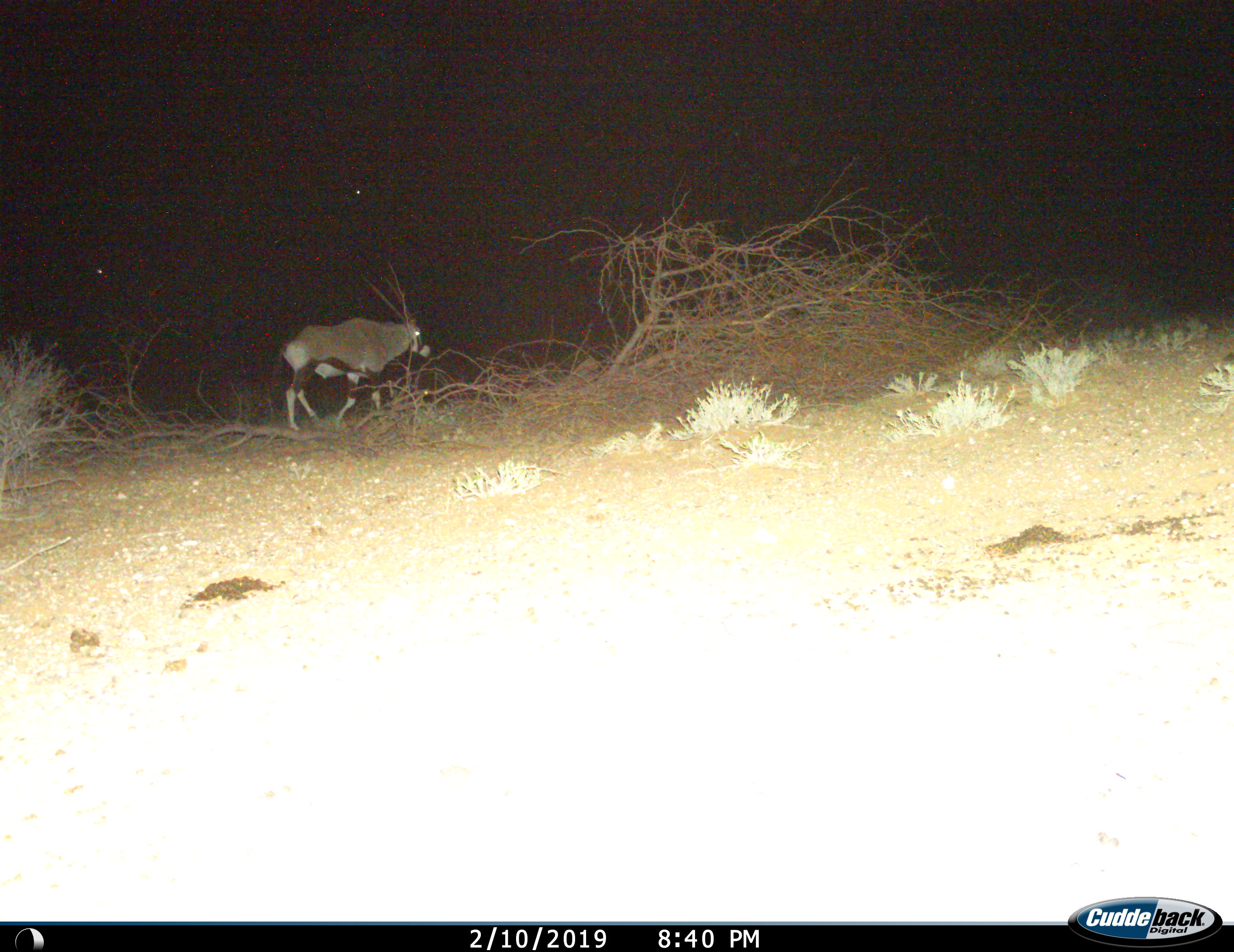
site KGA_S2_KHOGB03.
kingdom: Animalia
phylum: Chordata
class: Mammalia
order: Artiodactyla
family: Bovidae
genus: Oryx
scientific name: Oryx gazella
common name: gemsbok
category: oryx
Oryx (gemsbok) (Oryx gazella), count 1. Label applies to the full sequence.